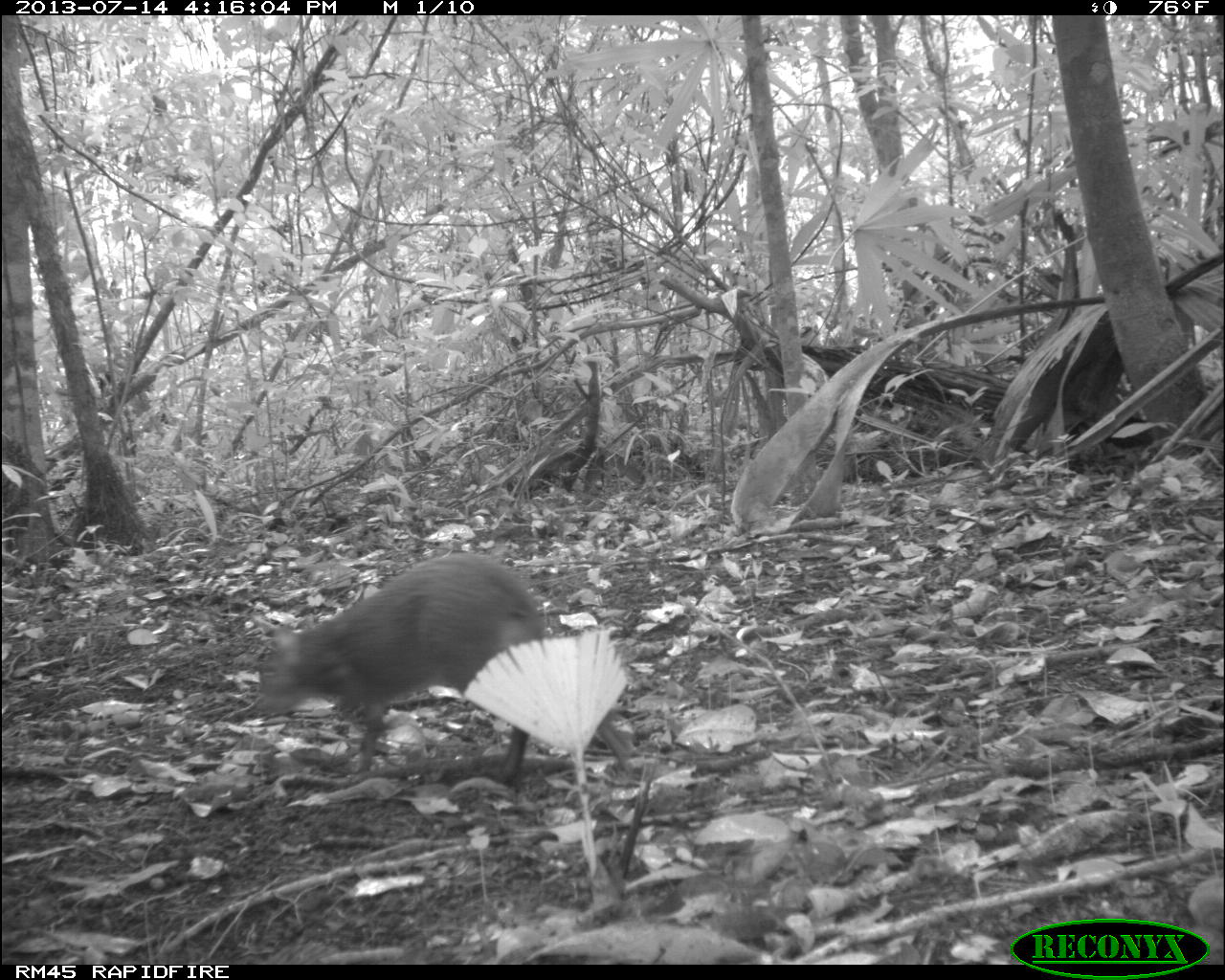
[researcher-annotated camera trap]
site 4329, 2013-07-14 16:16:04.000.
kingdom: Animalia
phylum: Chordata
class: Mammalia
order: Rodentia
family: Dasyproctidae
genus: Dasyprocta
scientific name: Dasyprocta punctata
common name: central american agouti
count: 1